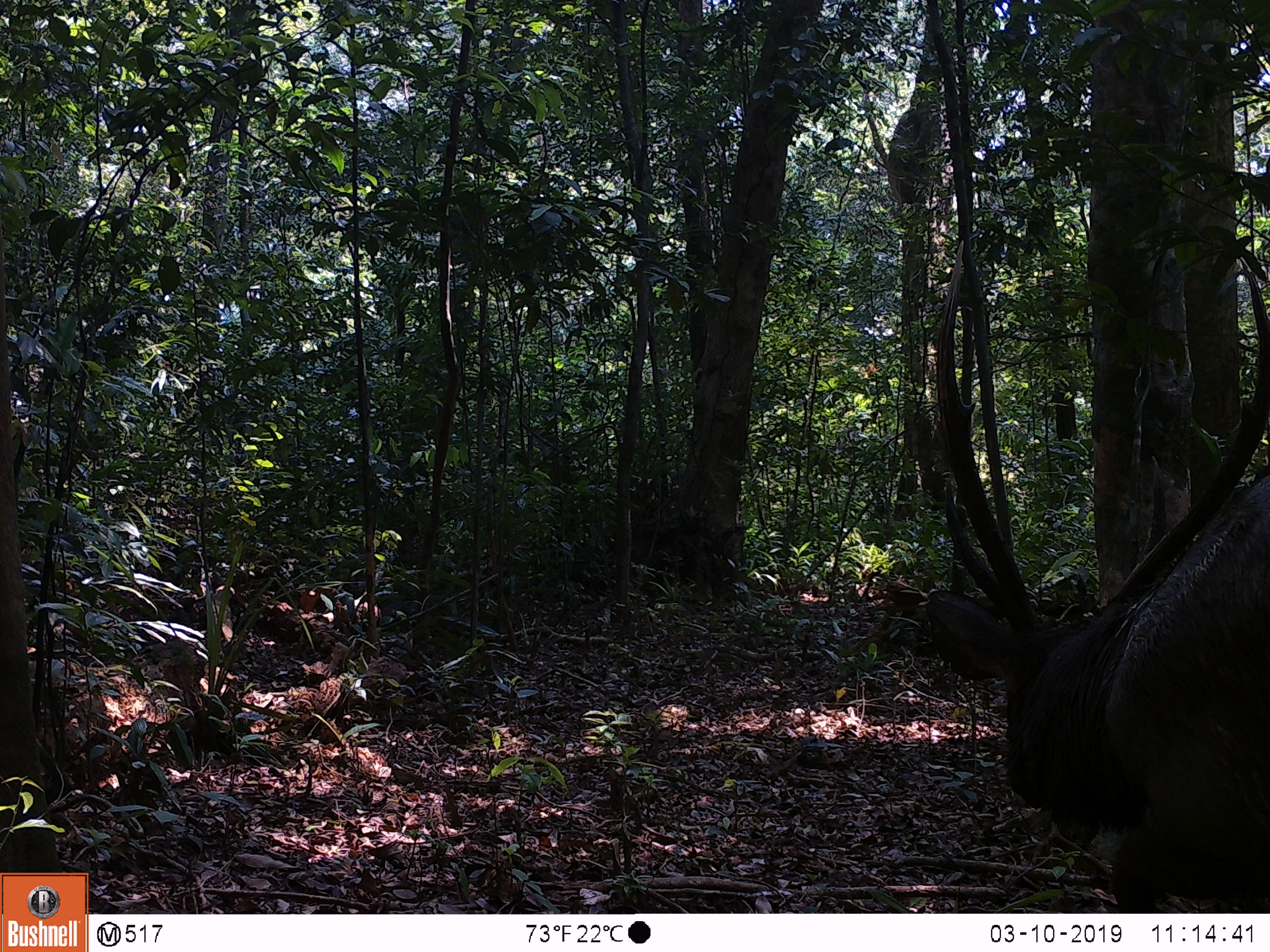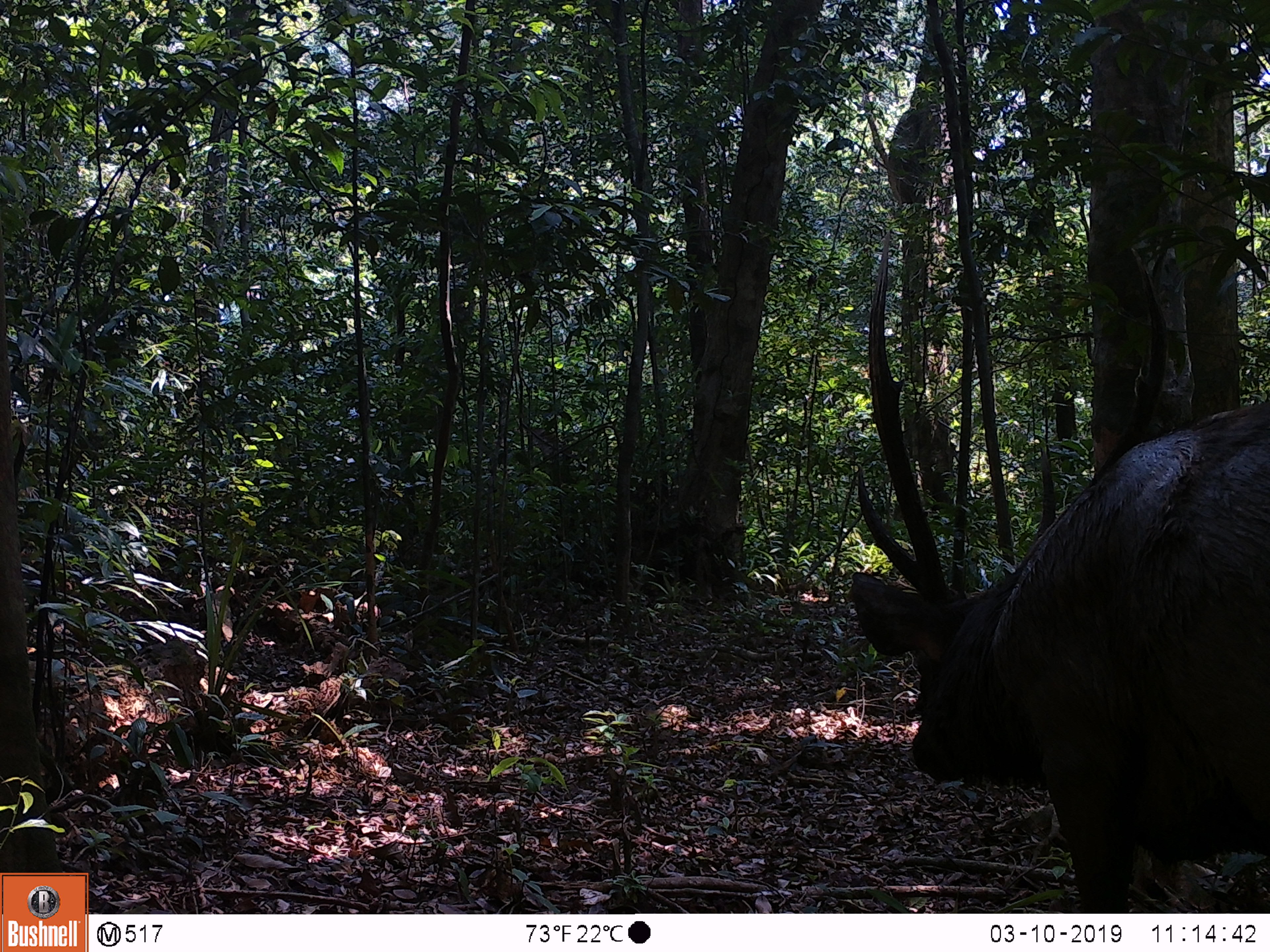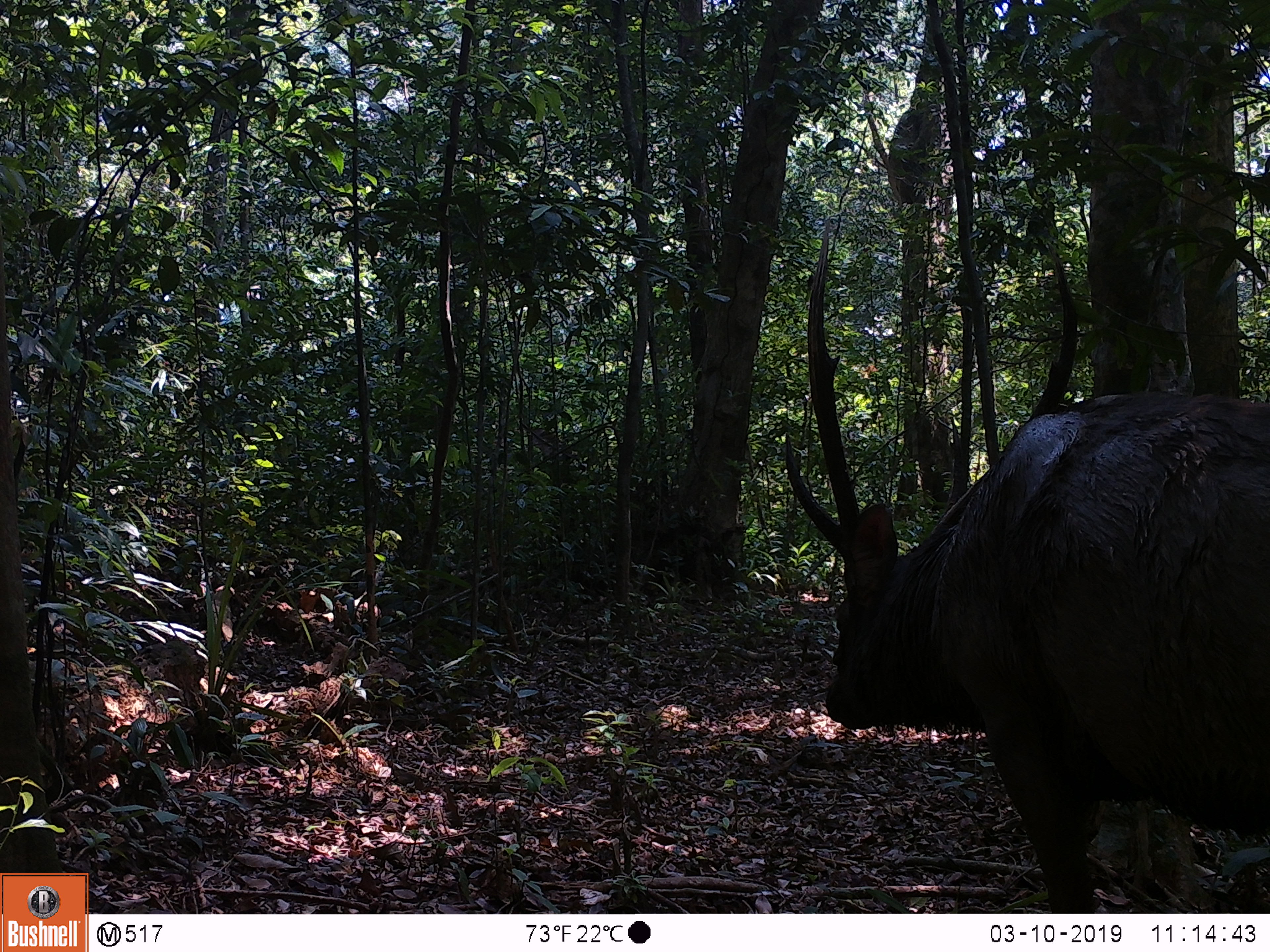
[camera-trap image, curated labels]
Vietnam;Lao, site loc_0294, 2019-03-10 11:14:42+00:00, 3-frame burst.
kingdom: Animalia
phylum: Chordata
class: Mammalia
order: Artiodactyla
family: Cervidae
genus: Rusa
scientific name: Rusa unicolor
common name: sambar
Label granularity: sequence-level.